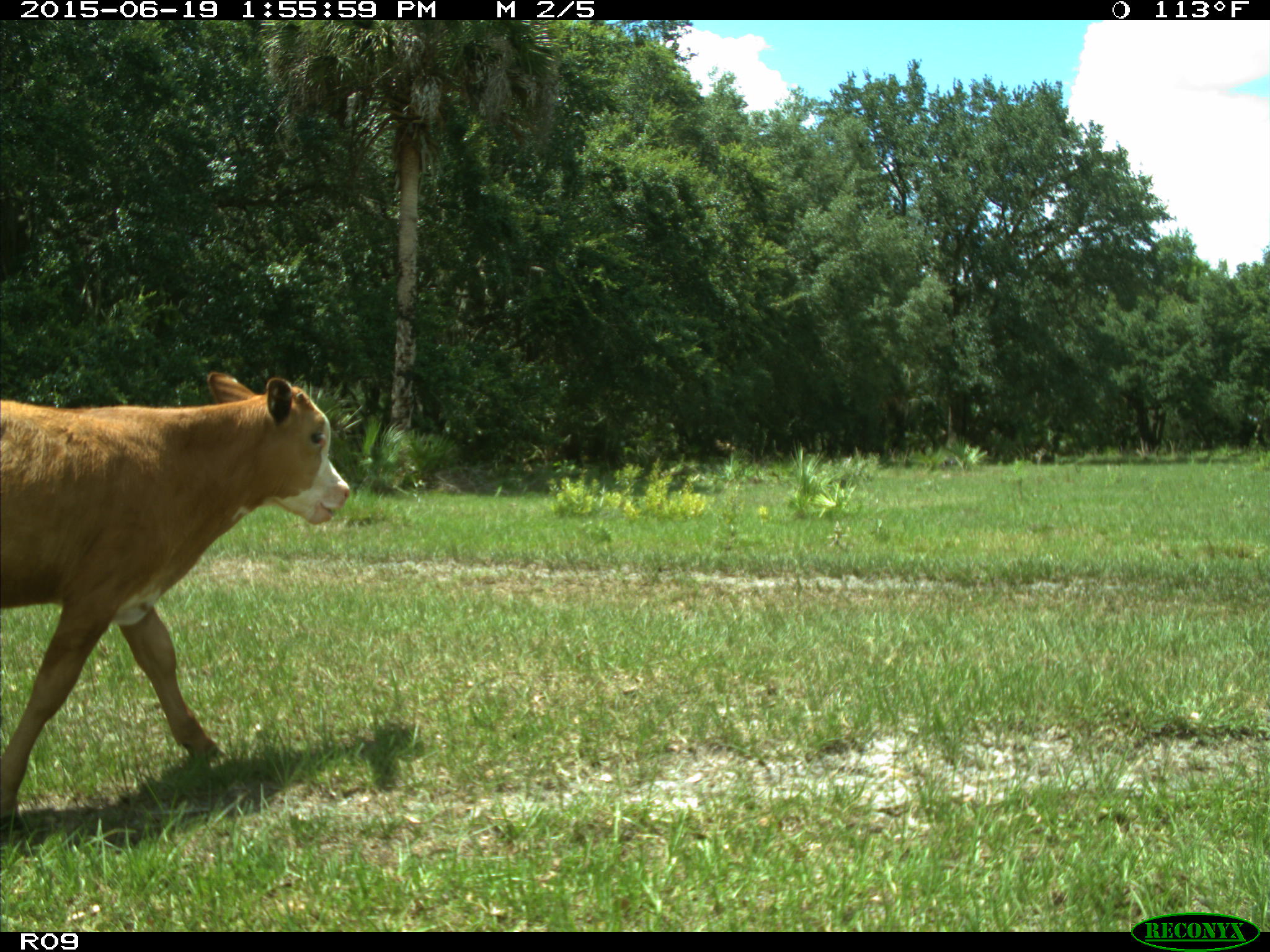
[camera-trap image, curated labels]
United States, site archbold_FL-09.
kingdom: Animalia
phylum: Chordata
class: Mammalia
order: Artiodactyla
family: Bovidae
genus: Bos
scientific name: Bos taurus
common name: domestic cow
Bos taurus (domestic cow).